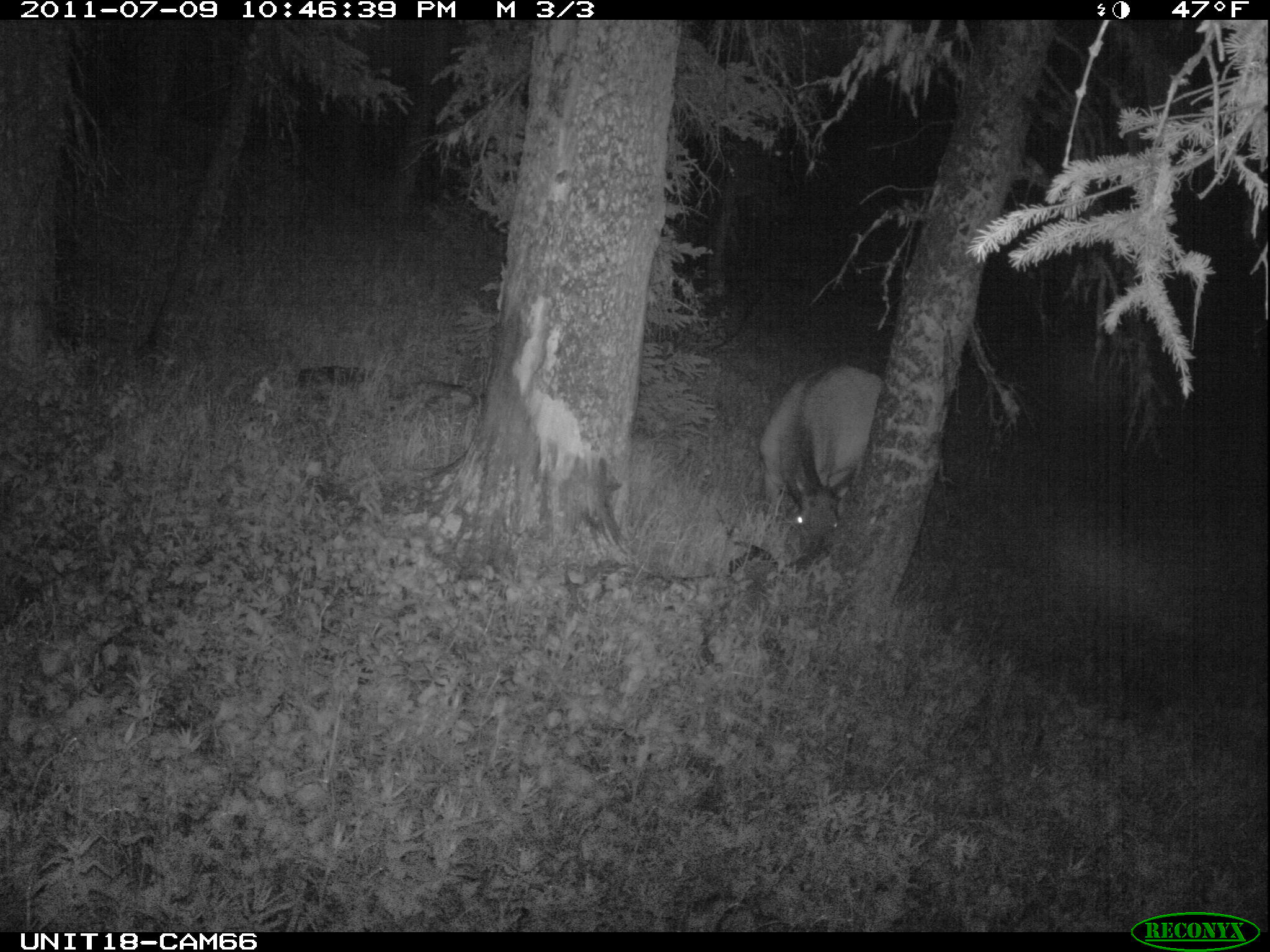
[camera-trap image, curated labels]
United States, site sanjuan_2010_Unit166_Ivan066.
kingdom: Animalia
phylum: Chordata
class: Mammalia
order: Artiodactyla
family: Cervidae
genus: Cervus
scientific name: Cervus elaphus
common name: red deer